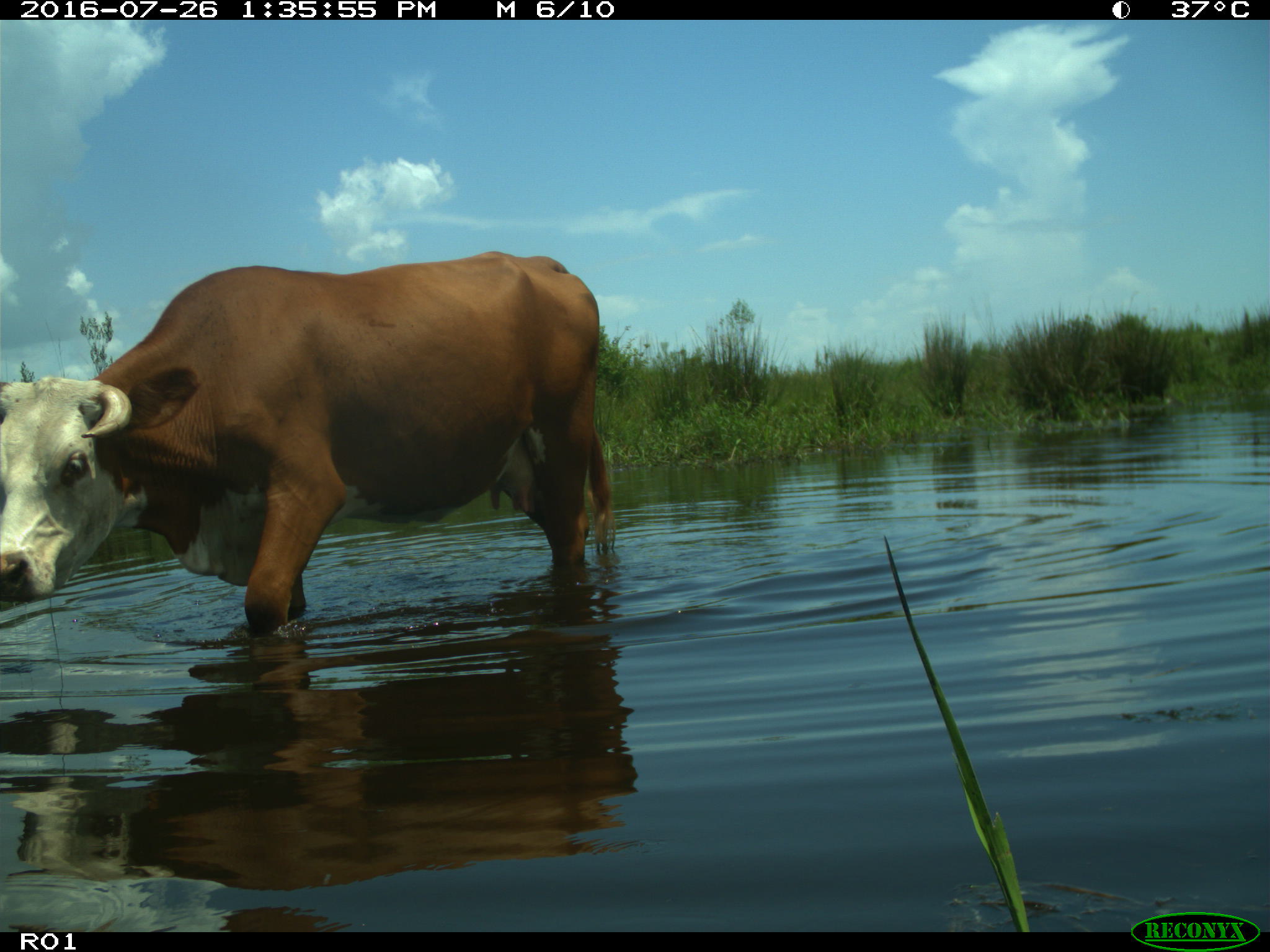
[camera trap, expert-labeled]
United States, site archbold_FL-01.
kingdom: Animalia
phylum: Chordata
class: Mammalia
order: Artiodactyla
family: Bovidae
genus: Bos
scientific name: Bos taurus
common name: domestic cow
Bos taurus (domestic cow).